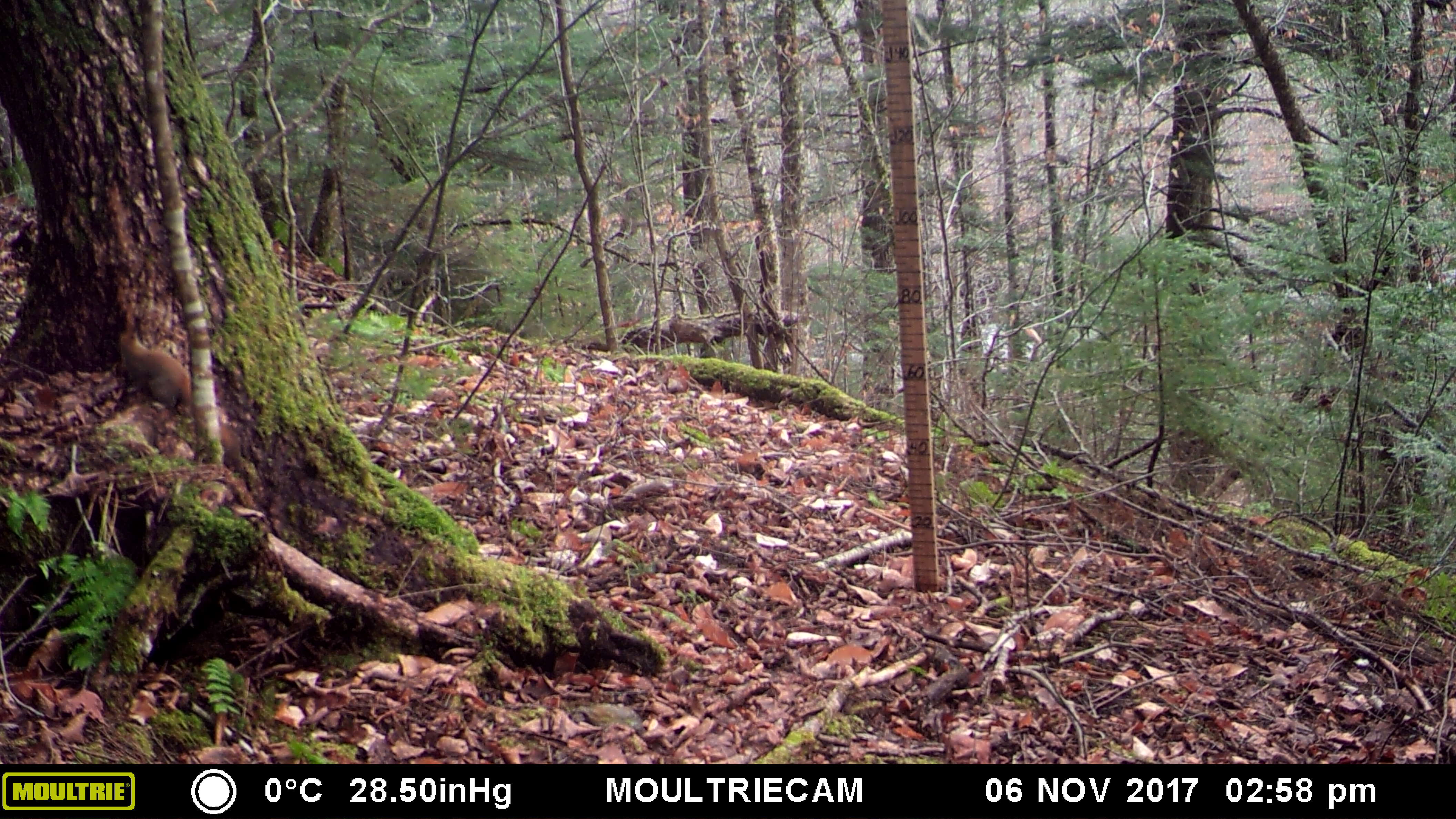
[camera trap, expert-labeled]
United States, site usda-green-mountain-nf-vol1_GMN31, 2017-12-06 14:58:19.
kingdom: Animalia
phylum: Chordata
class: Mammalia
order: Rodentia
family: Sciuridae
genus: Tamiasciurus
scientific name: Tamiasciurus hudsonicus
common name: red squirrel